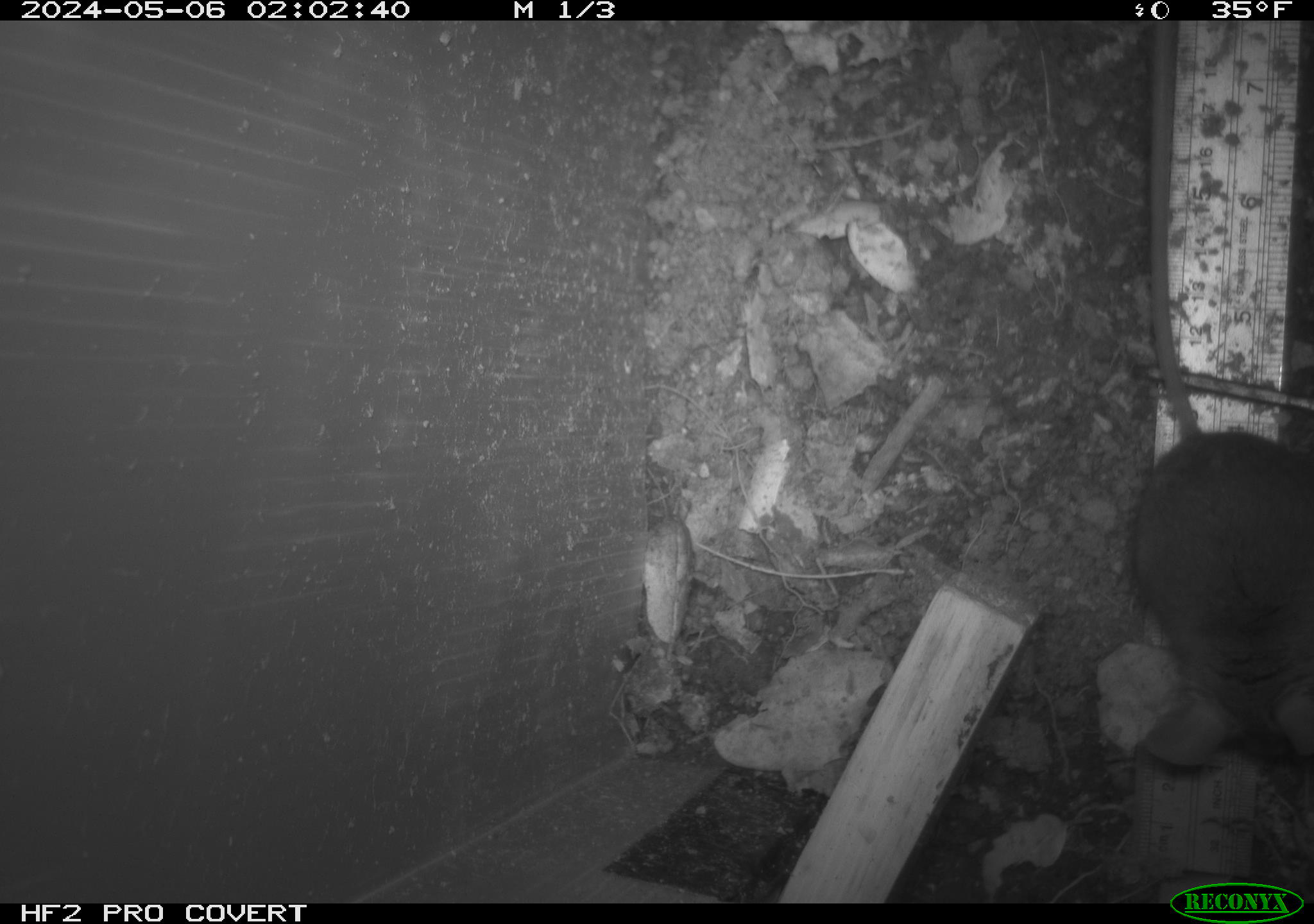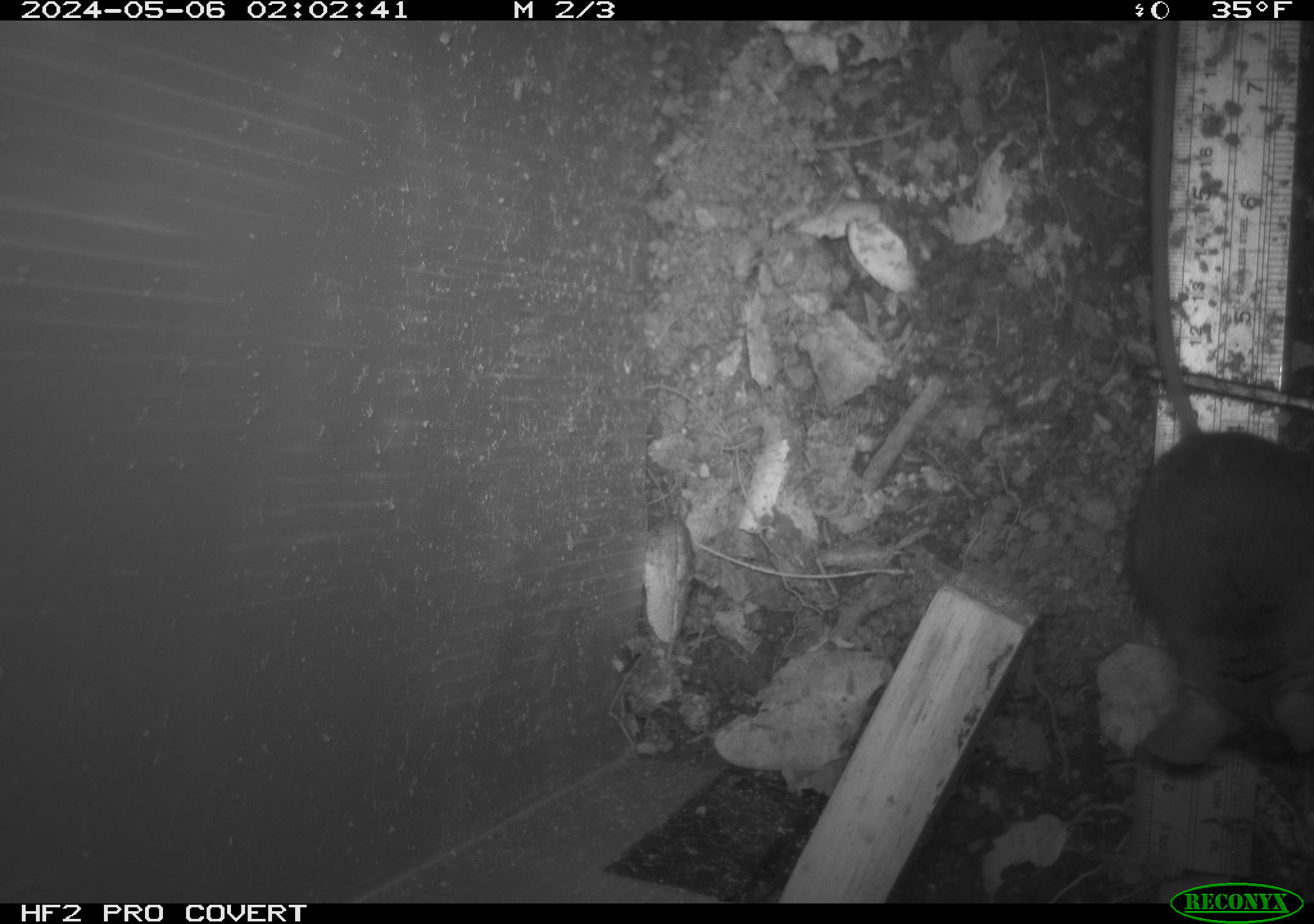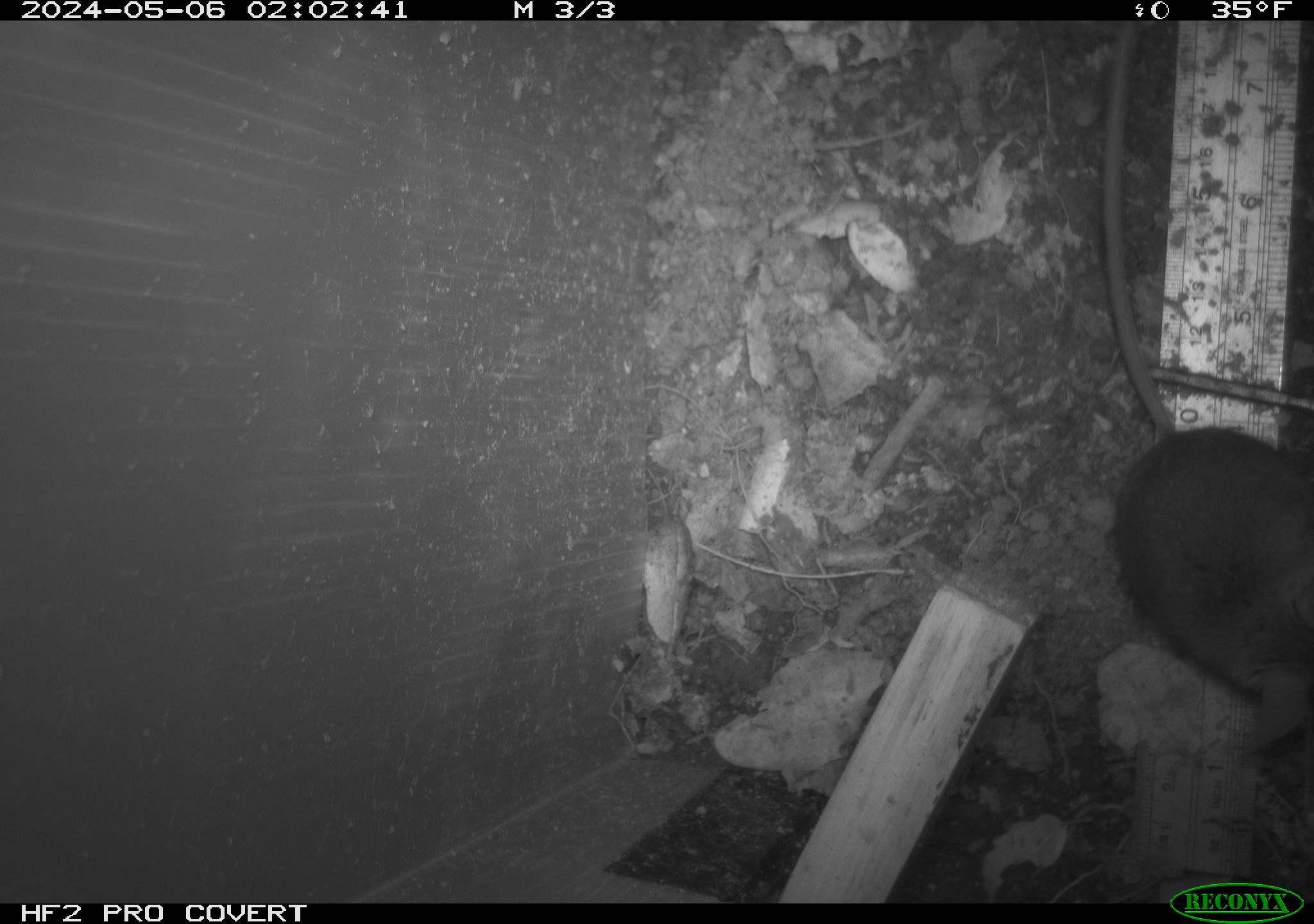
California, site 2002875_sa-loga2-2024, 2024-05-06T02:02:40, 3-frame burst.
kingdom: Animalia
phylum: Chordata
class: Mammalia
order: Rodentia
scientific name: Rodentia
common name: rodent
Rodent (Rodentia).